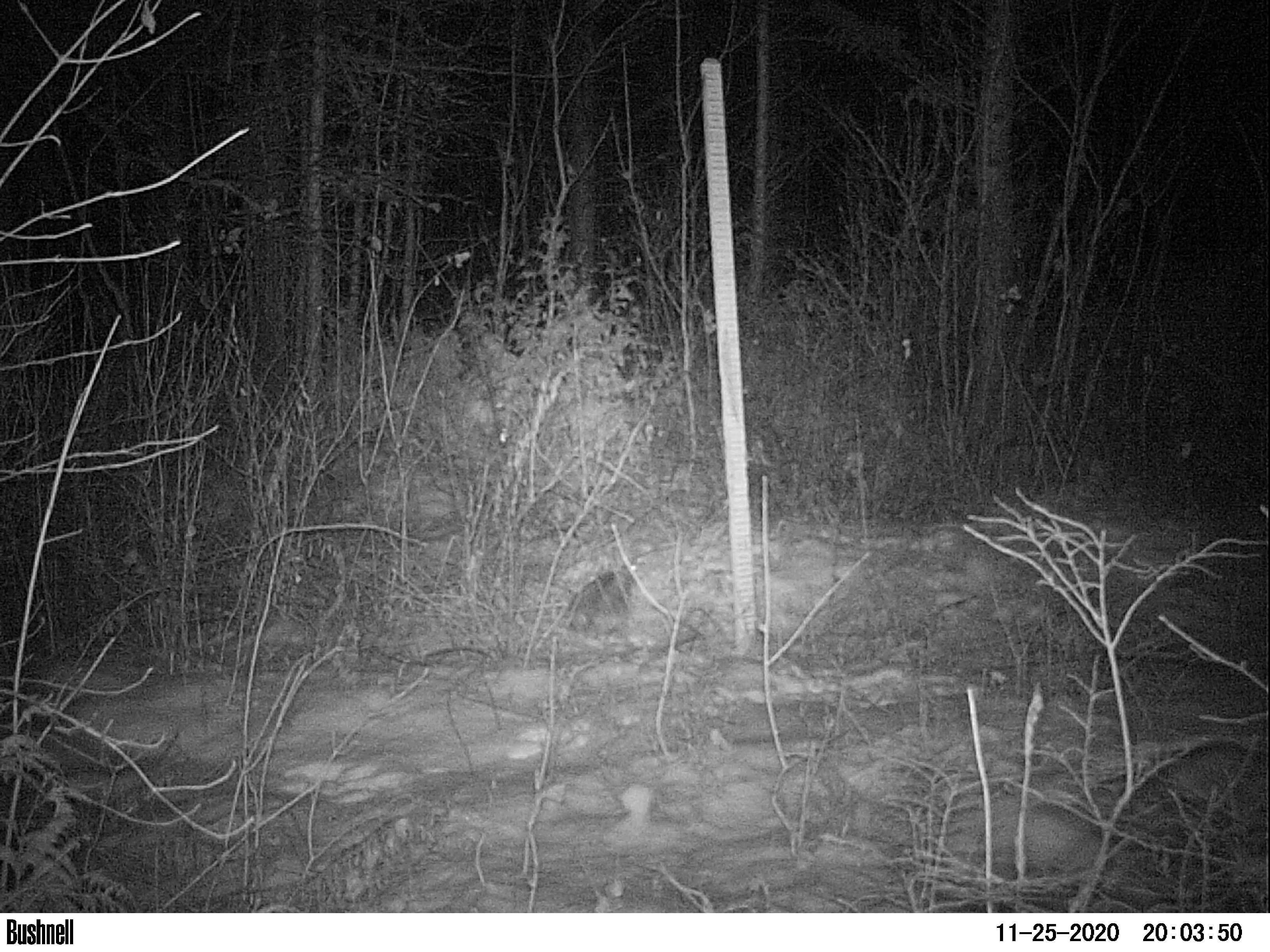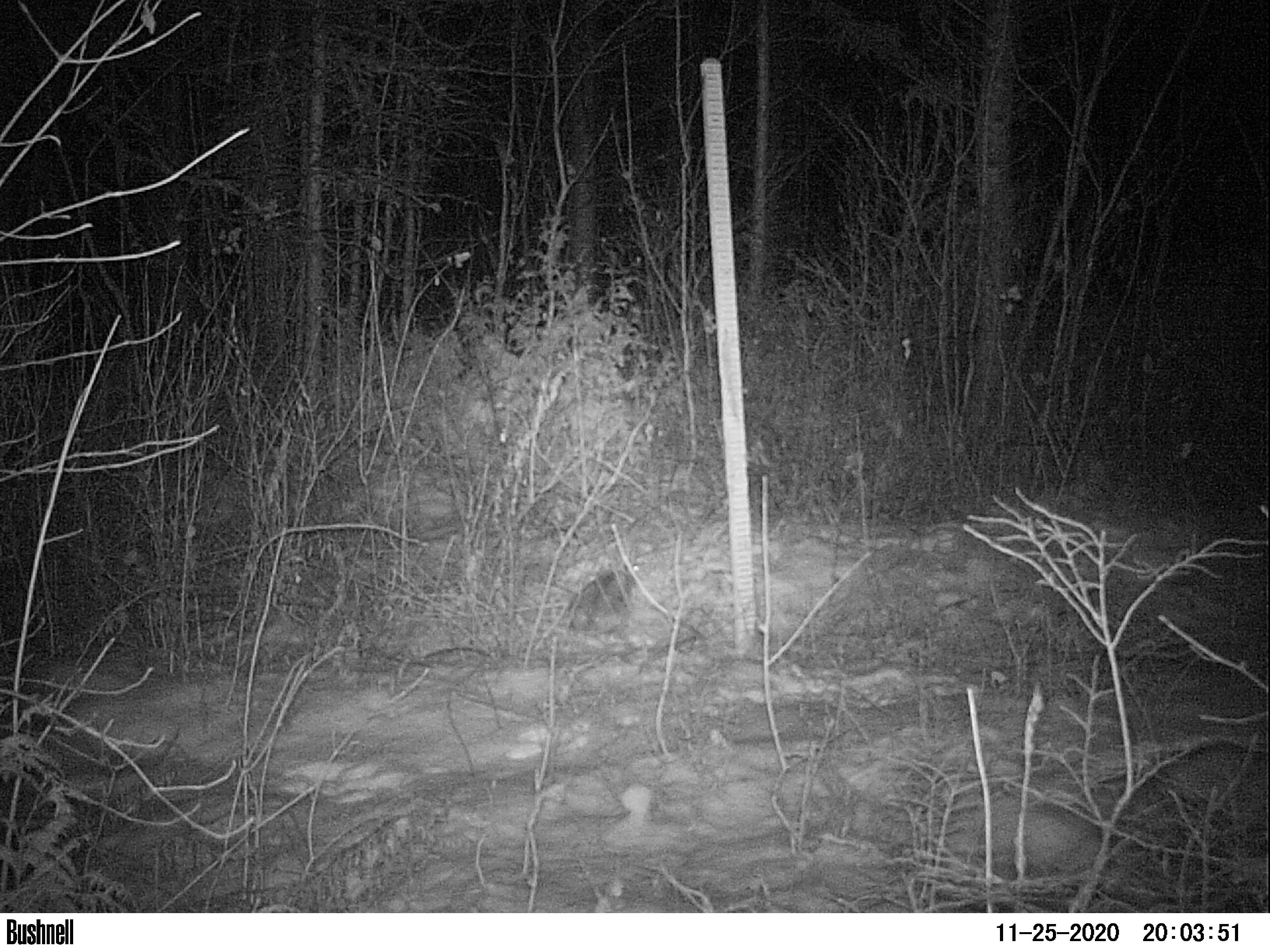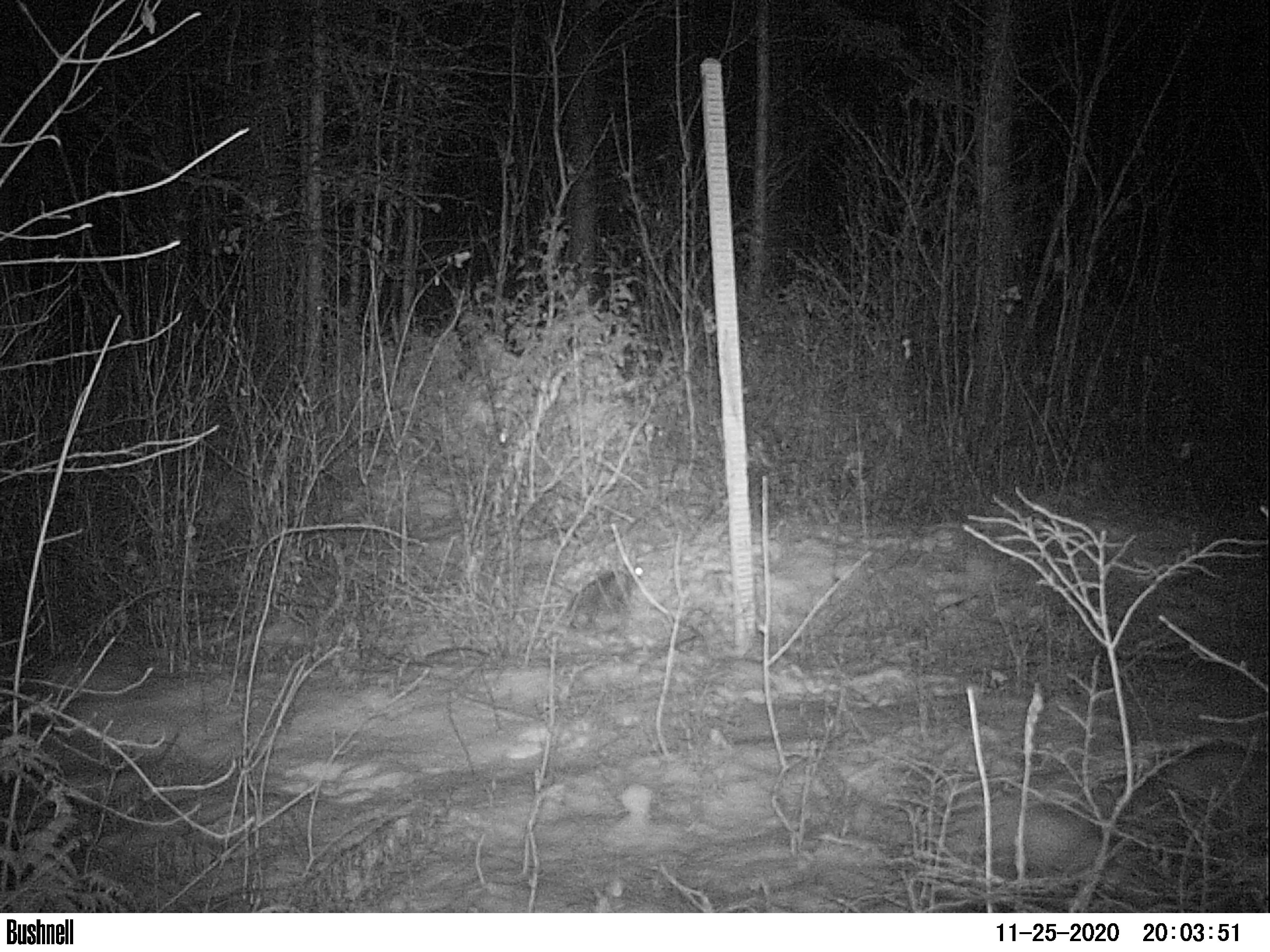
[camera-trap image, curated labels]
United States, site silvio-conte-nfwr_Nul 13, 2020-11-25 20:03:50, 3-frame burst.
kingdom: Animalia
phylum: Chordata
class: Mammalia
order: Lagomorpha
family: Leporidae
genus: Lepus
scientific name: Lepus americanus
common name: snowshoe hare